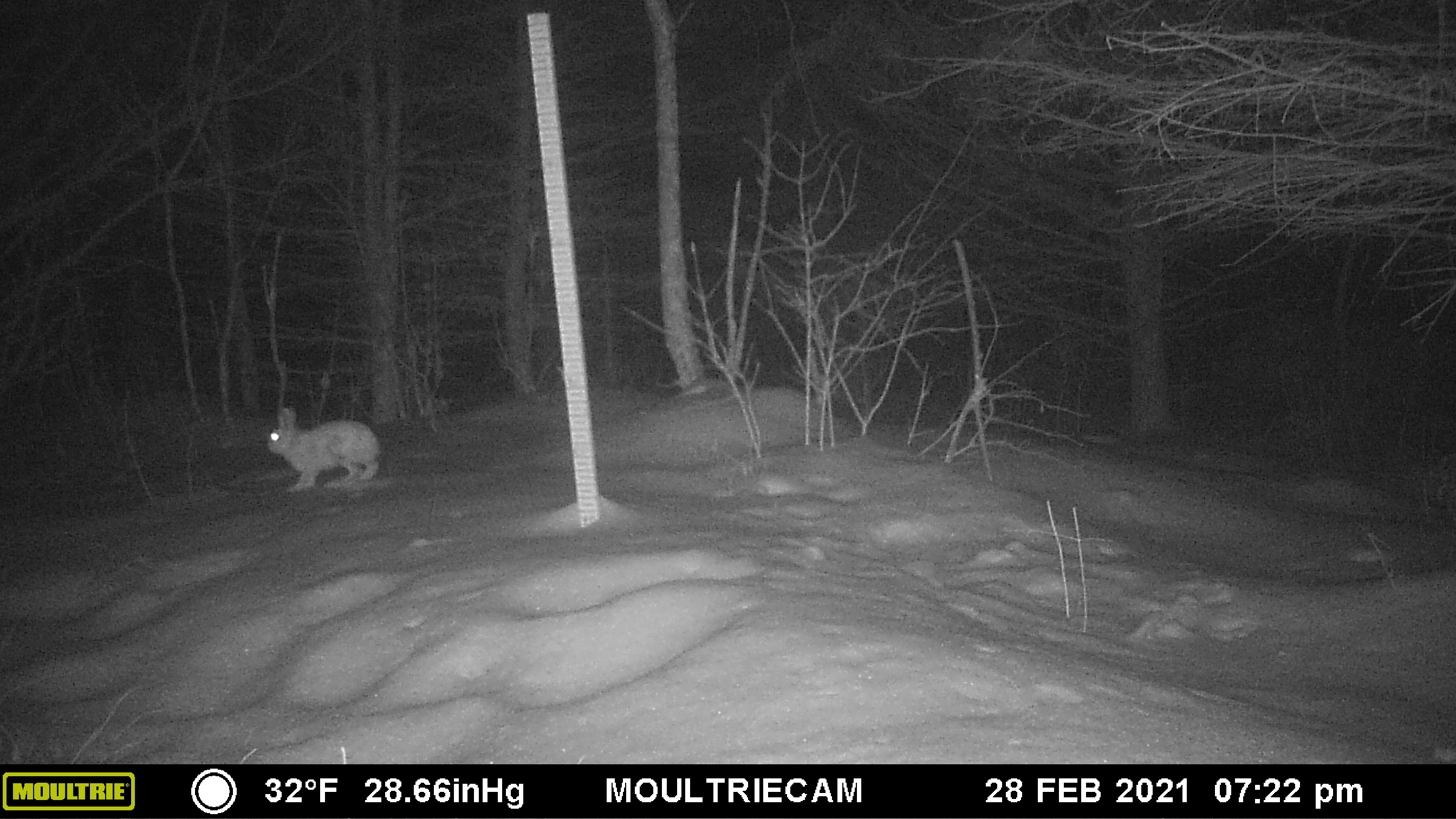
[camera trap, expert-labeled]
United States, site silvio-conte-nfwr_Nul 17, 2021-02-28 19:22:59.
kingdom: Animalia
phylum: Chordata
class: Mammalia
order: Lagomorpha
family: Leporidae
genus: Lepus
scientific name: Lepus americanus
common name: snowshoe hare